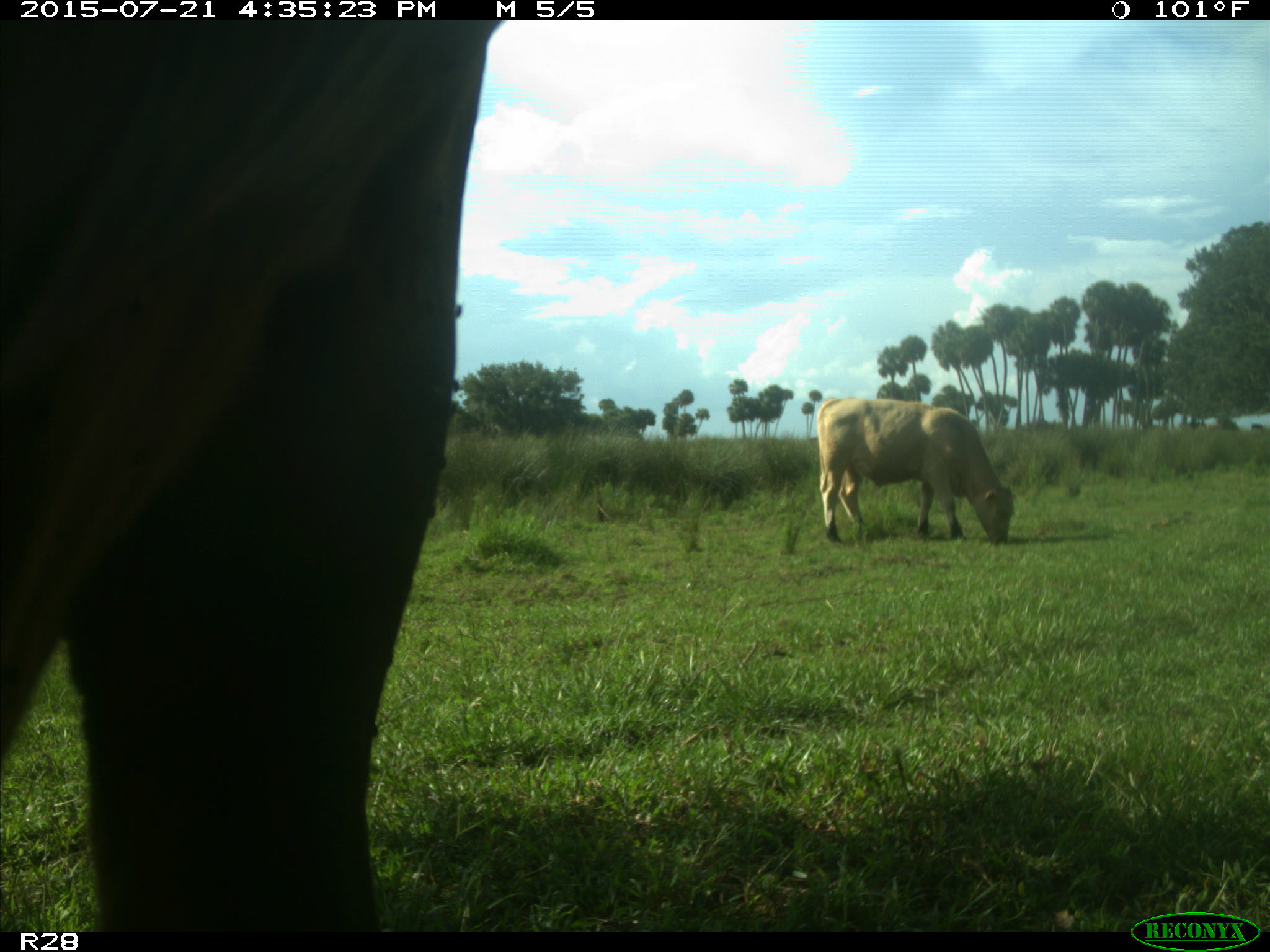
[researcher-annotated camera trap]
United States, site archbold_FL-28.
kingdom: Animalia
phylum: Chordata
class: Mammalia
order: Artiodactyla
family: Bovidae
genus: Bos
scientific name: Bos taurus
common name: domestic cow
Bos taurus (domestic cow).